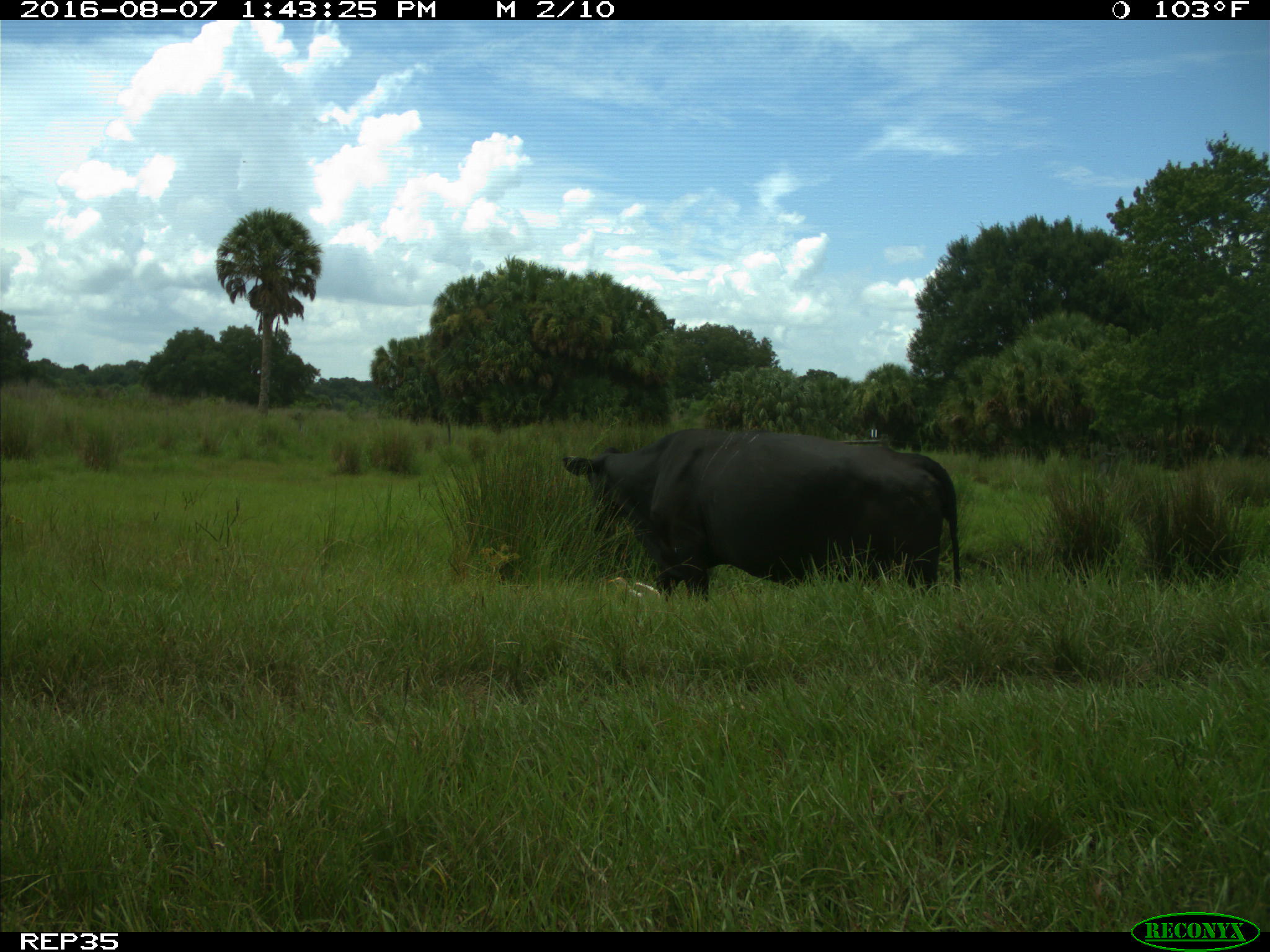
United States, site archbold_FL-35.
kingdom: Animalia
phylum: Chordata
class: Mammalia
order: Artiodactyla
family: Bovidae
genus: Bos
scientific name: Bos taurus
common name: domestic cow